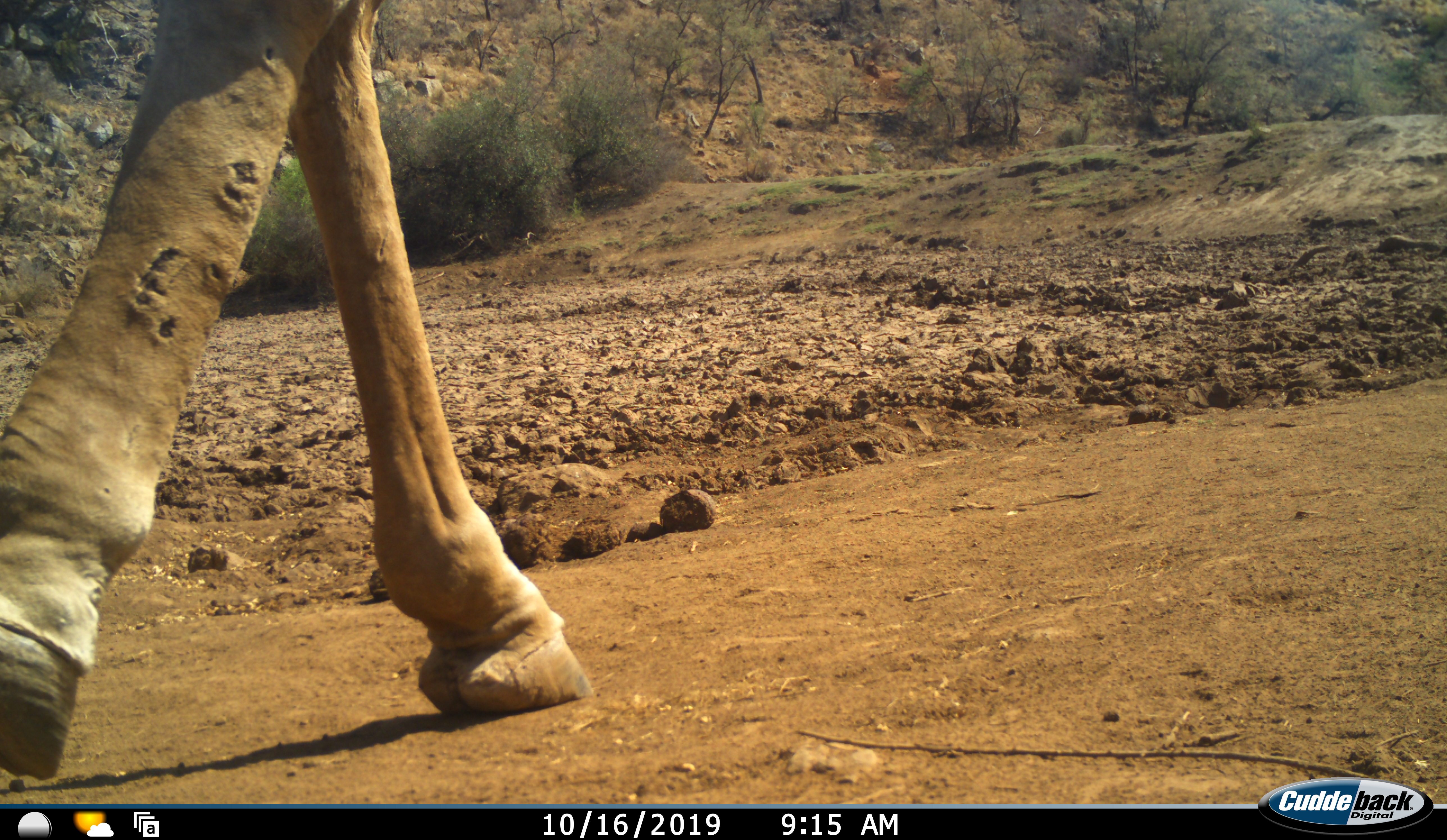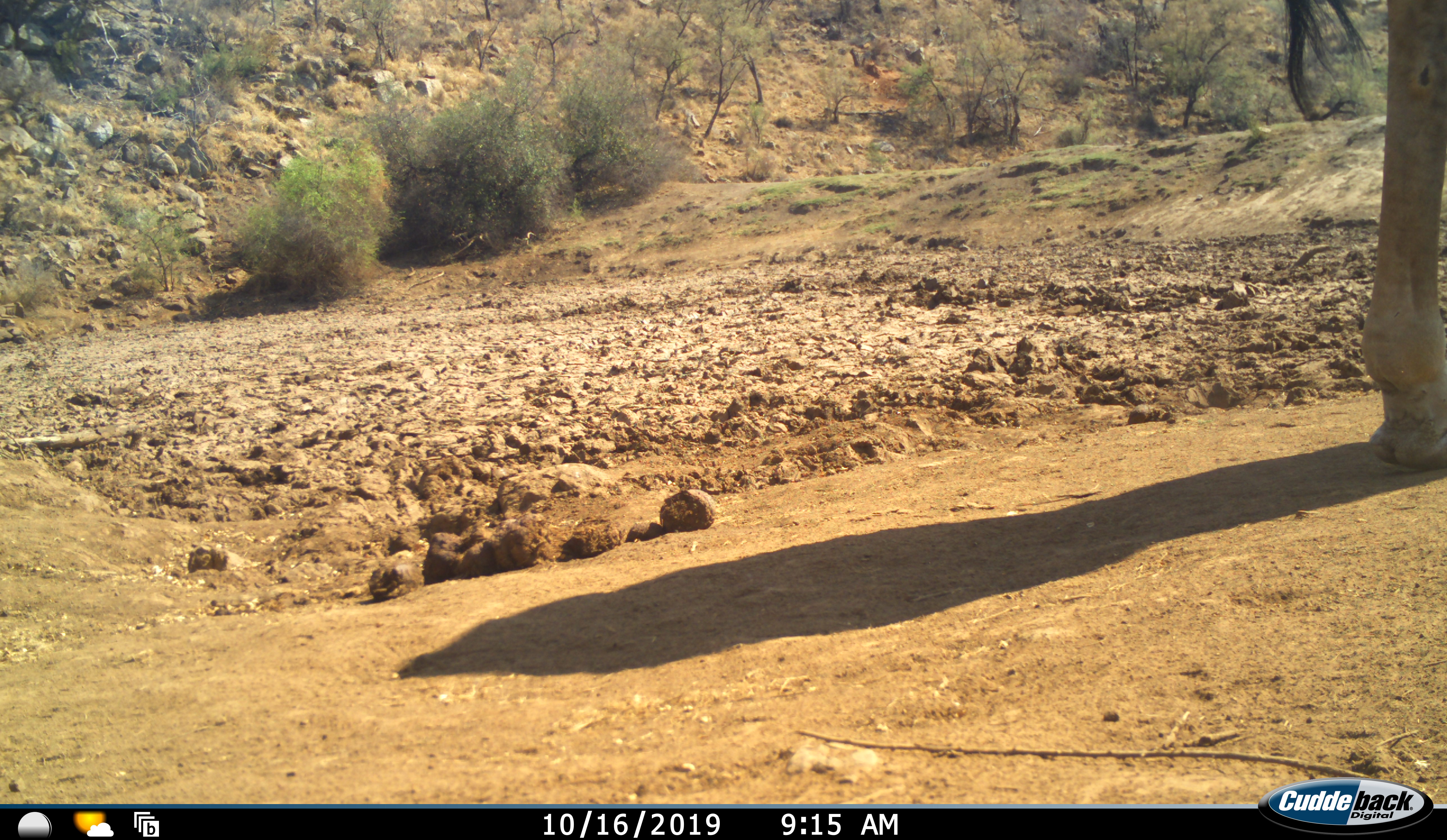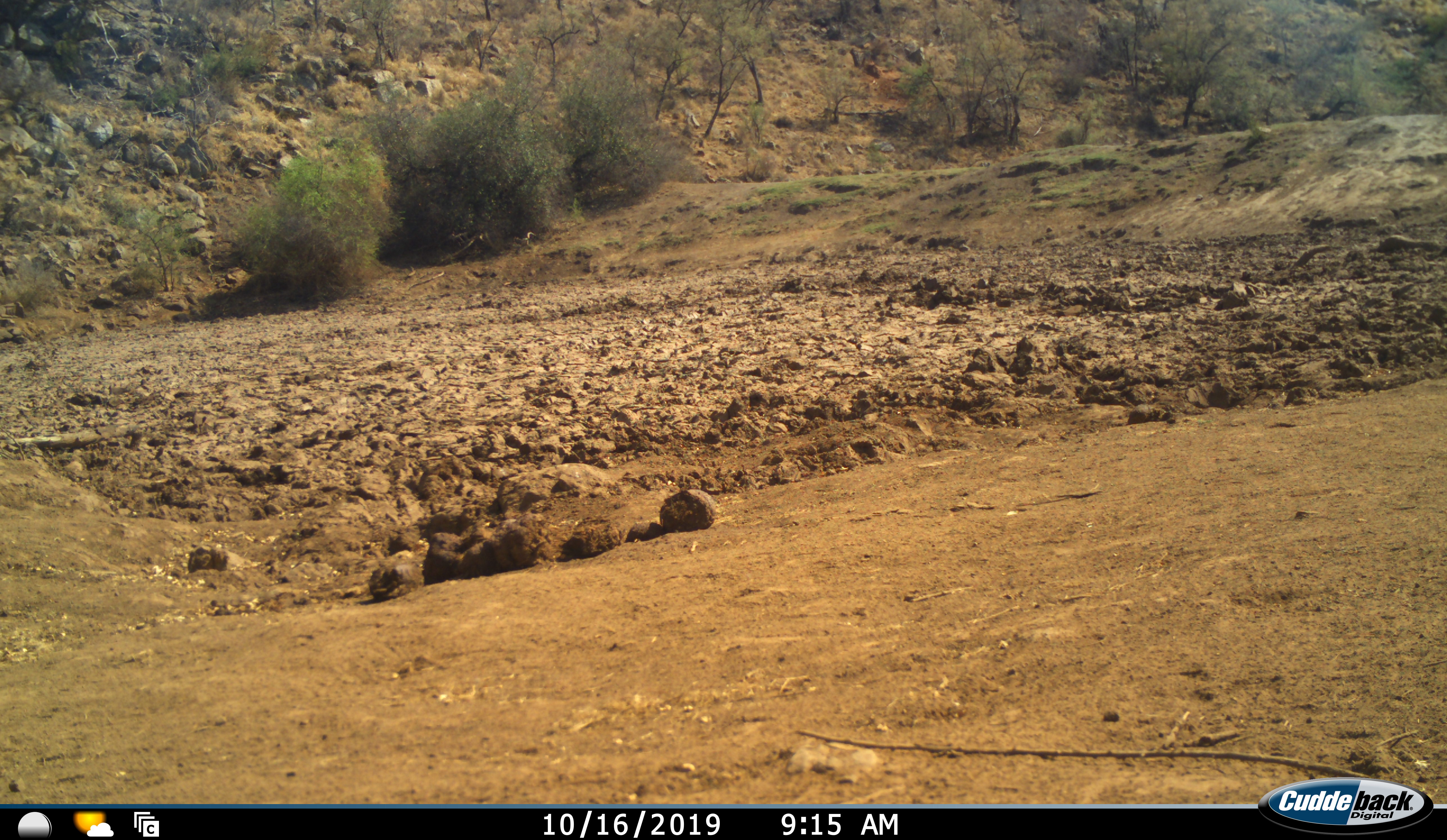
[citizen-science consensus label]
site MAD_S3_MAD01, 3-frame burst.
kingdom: Animalia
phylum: Chordata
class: Mammalia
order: Artiodactyla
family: Giraffidae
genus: Giraffa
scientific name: Giraffa camelopardalis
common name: giraffe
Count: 1.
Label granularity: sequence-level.